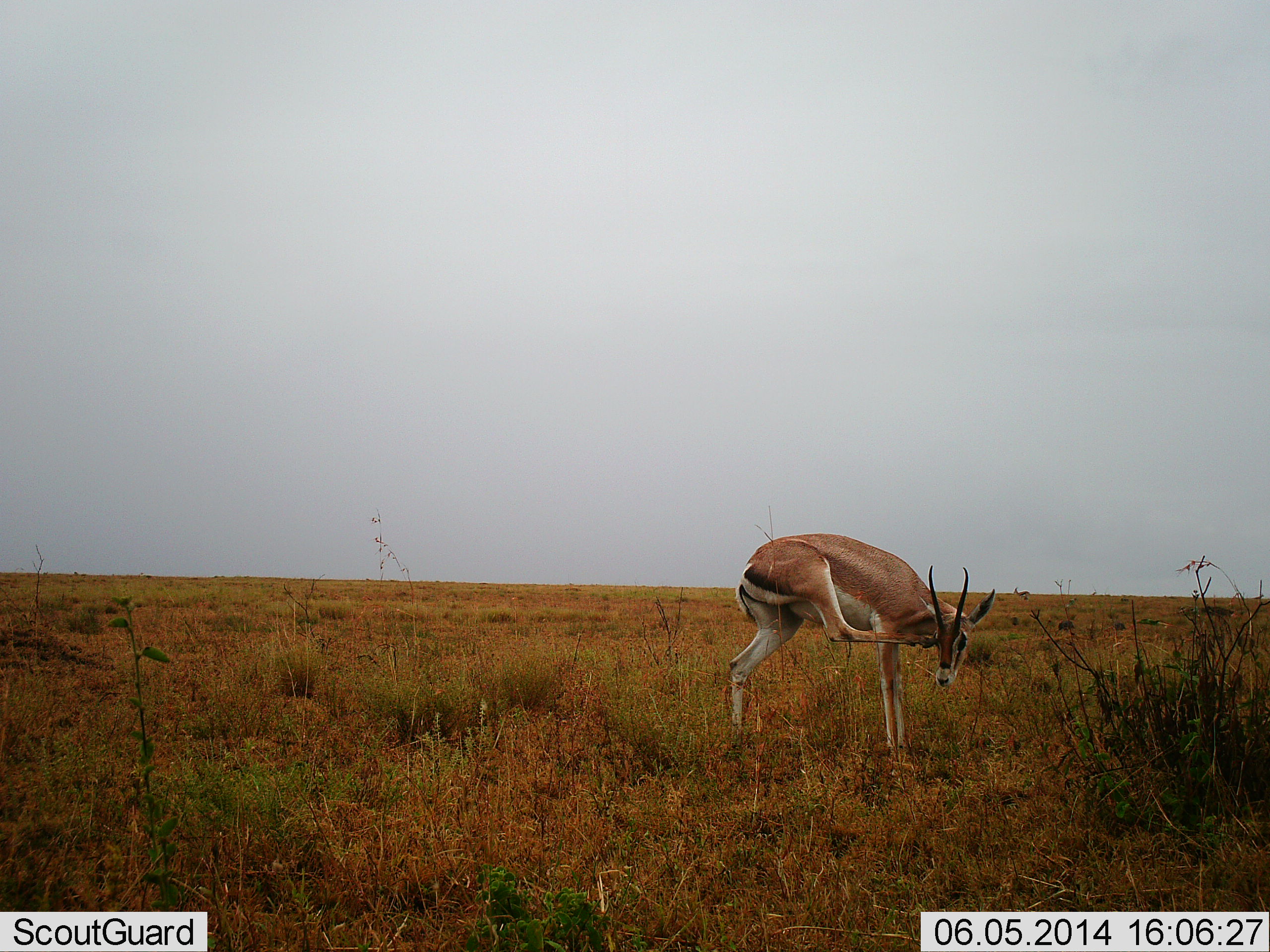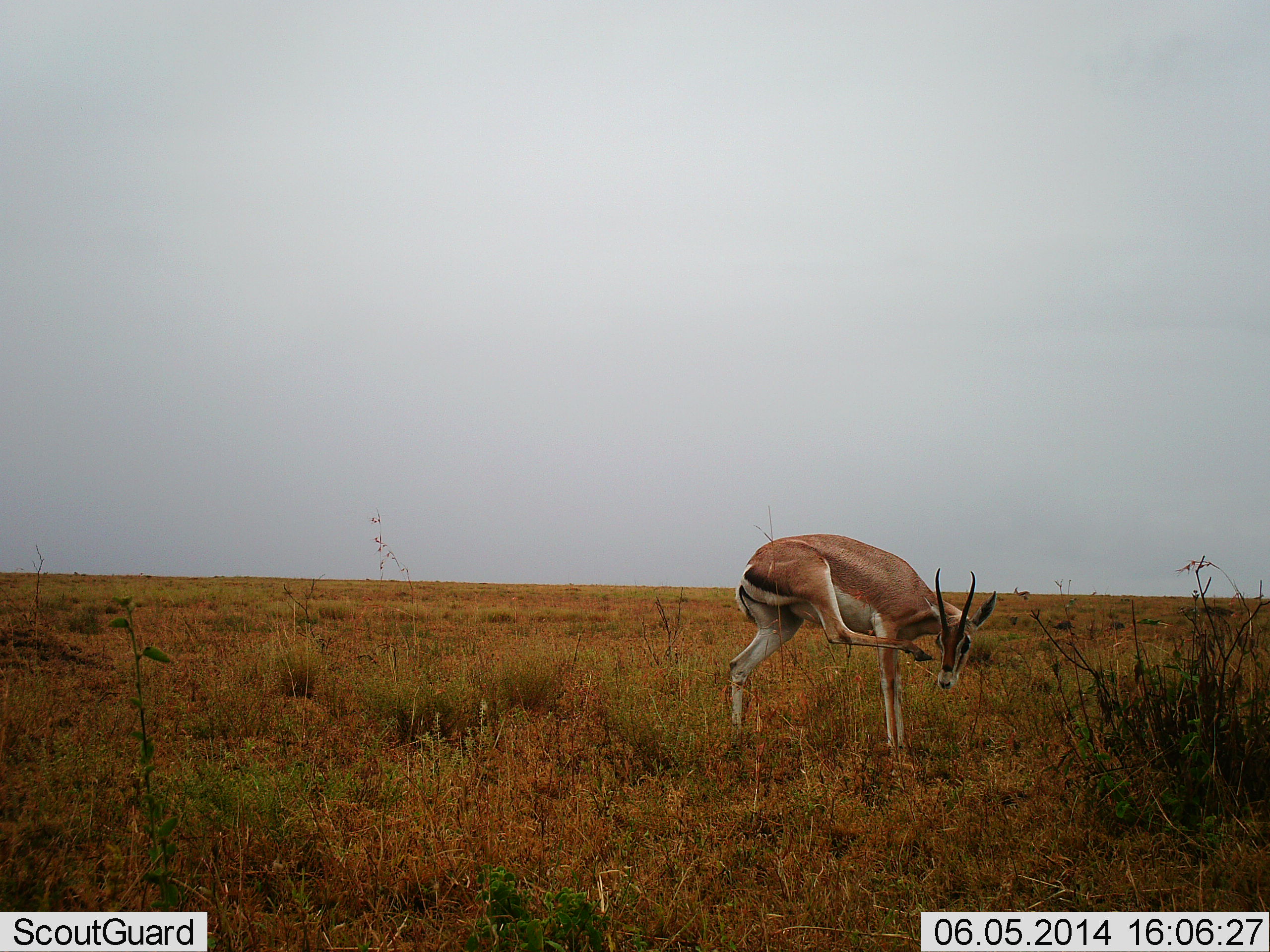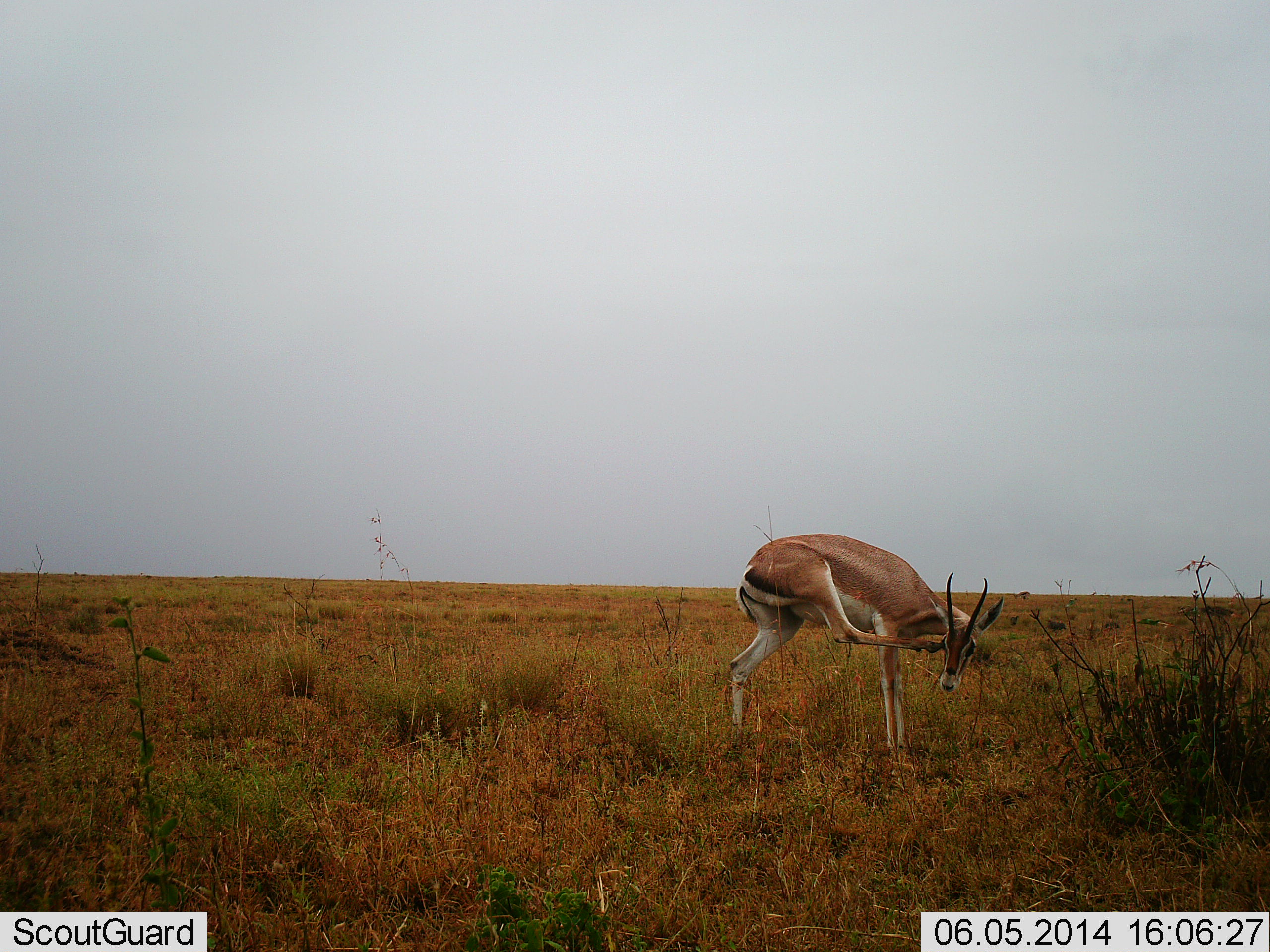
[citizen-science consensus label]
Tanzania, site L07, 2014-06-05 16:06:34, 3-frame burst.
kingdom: Animalia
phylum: Chordata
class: Mammalia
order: Artiodactyla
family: Bovidae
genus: Nanger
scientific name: Nanger granti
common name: grant's gazelle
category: gazellegrants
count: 1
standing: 100%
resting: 10%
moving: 10%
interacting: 0%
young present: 0%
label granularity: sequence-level